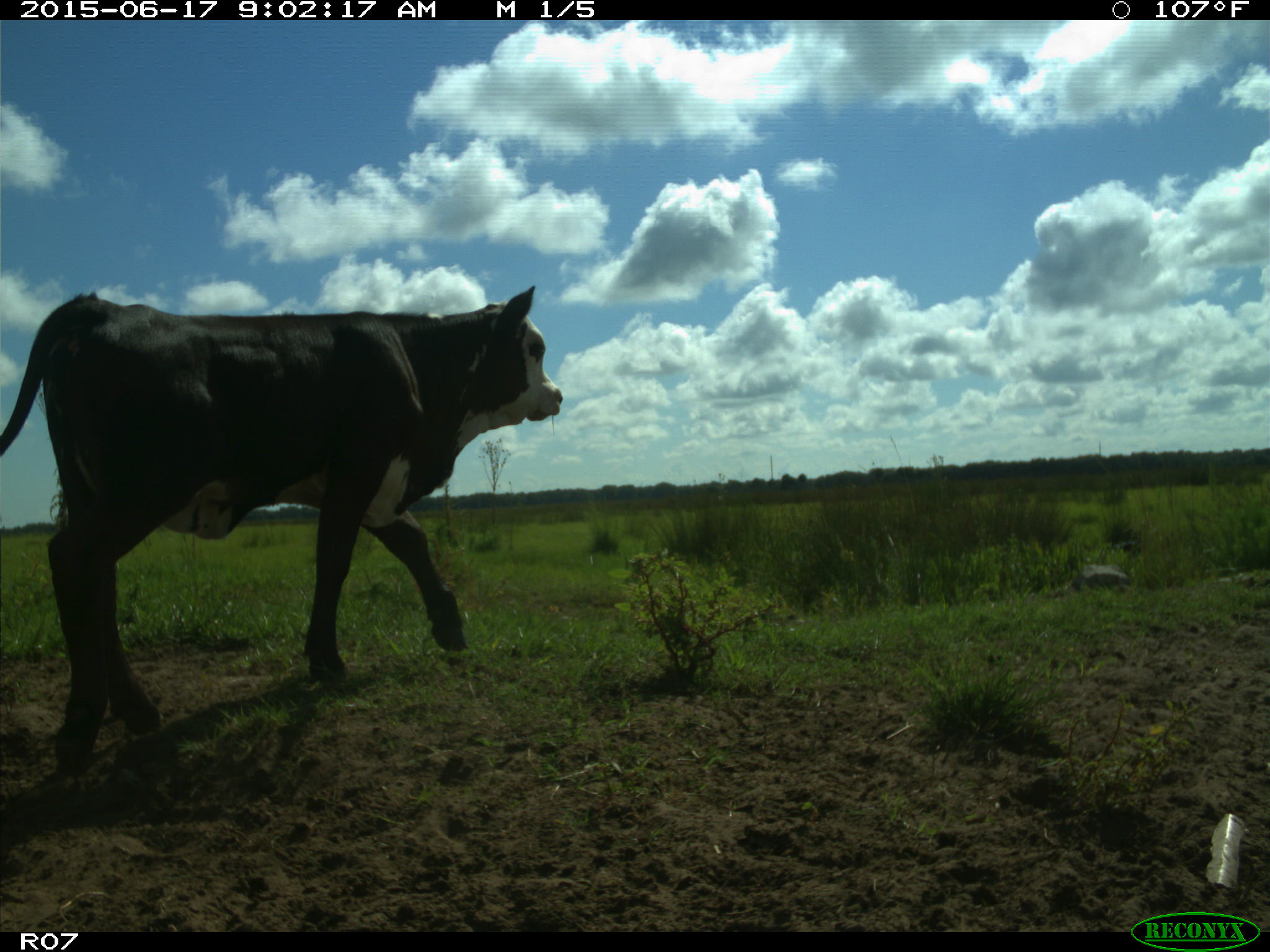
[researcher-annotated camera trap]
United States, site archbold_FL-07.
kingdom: Animalia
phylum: Chordata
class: Mammalia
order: Artiodactyla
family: Bovidae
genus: Bos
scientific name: Bos taurus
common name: domestic cow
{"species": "Bos taurus (domestic cow)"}